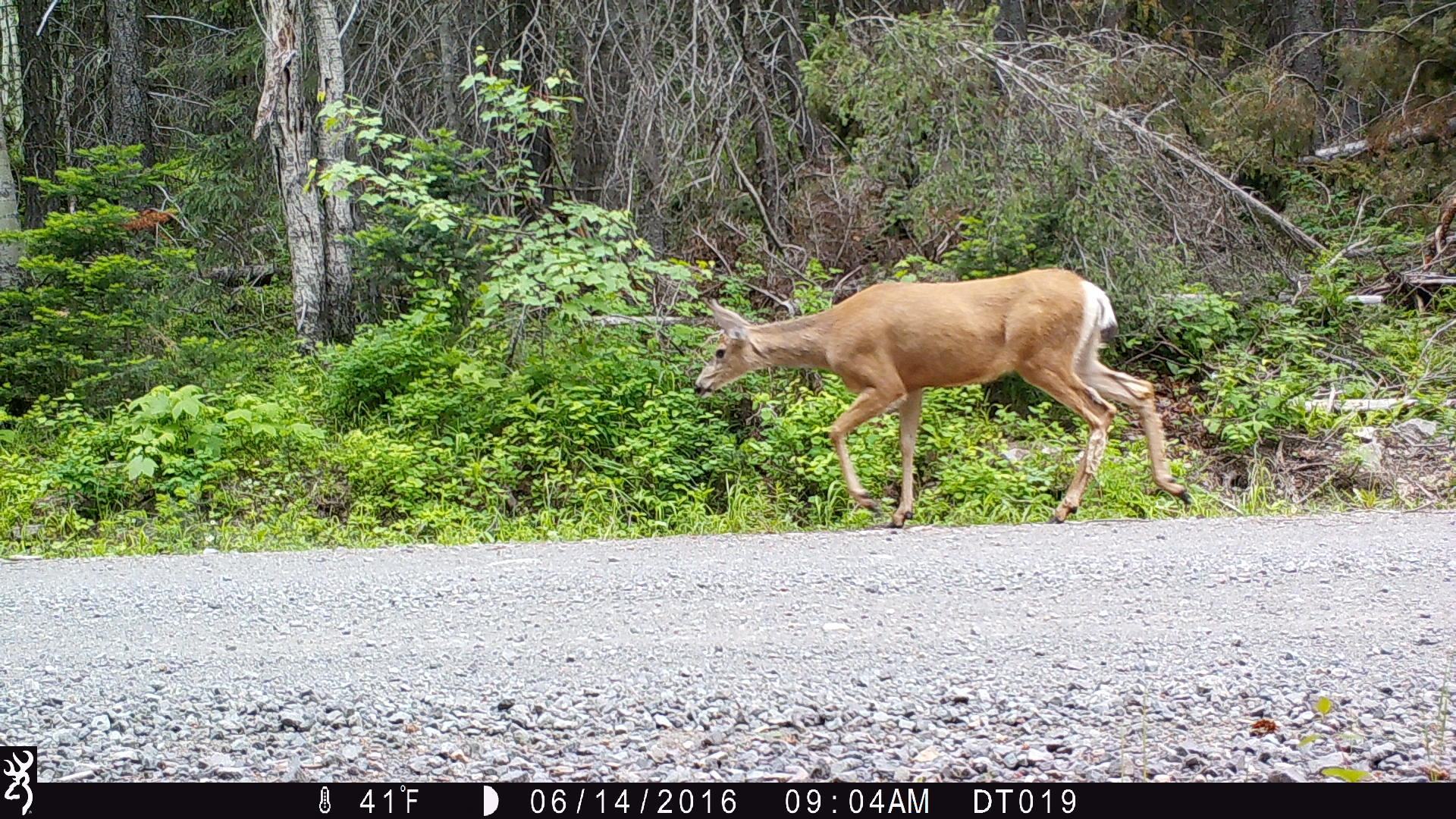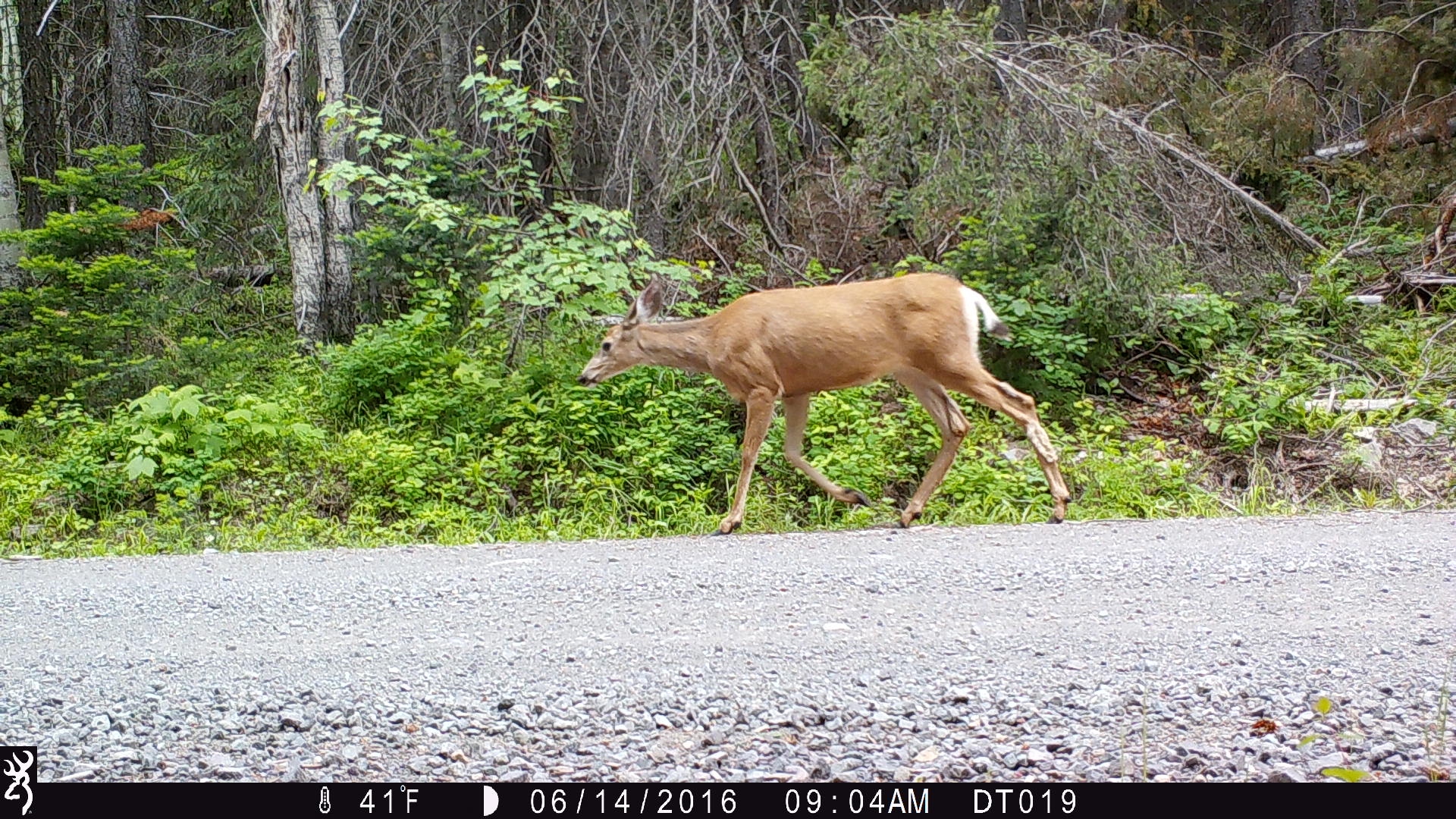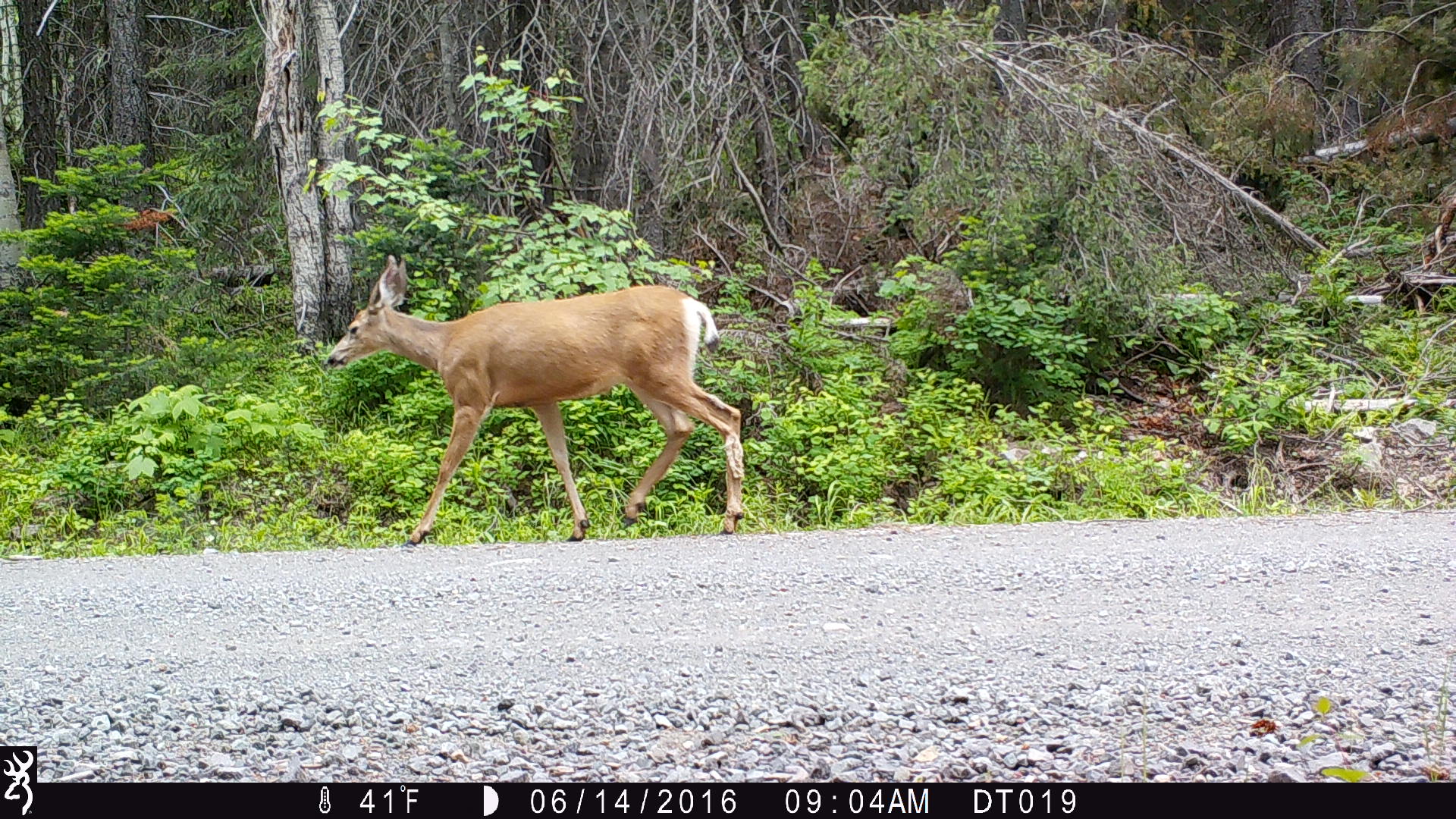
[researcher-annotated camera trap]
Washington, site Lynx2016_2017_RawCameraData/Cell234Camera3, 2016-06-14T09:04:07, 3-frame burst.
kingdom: Animalia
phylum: Chordata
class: Mammalia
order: Artiodactyla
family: Cervidae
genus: Odocoileus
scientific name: Odocoileus hemionus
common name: mule deer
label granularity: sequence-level